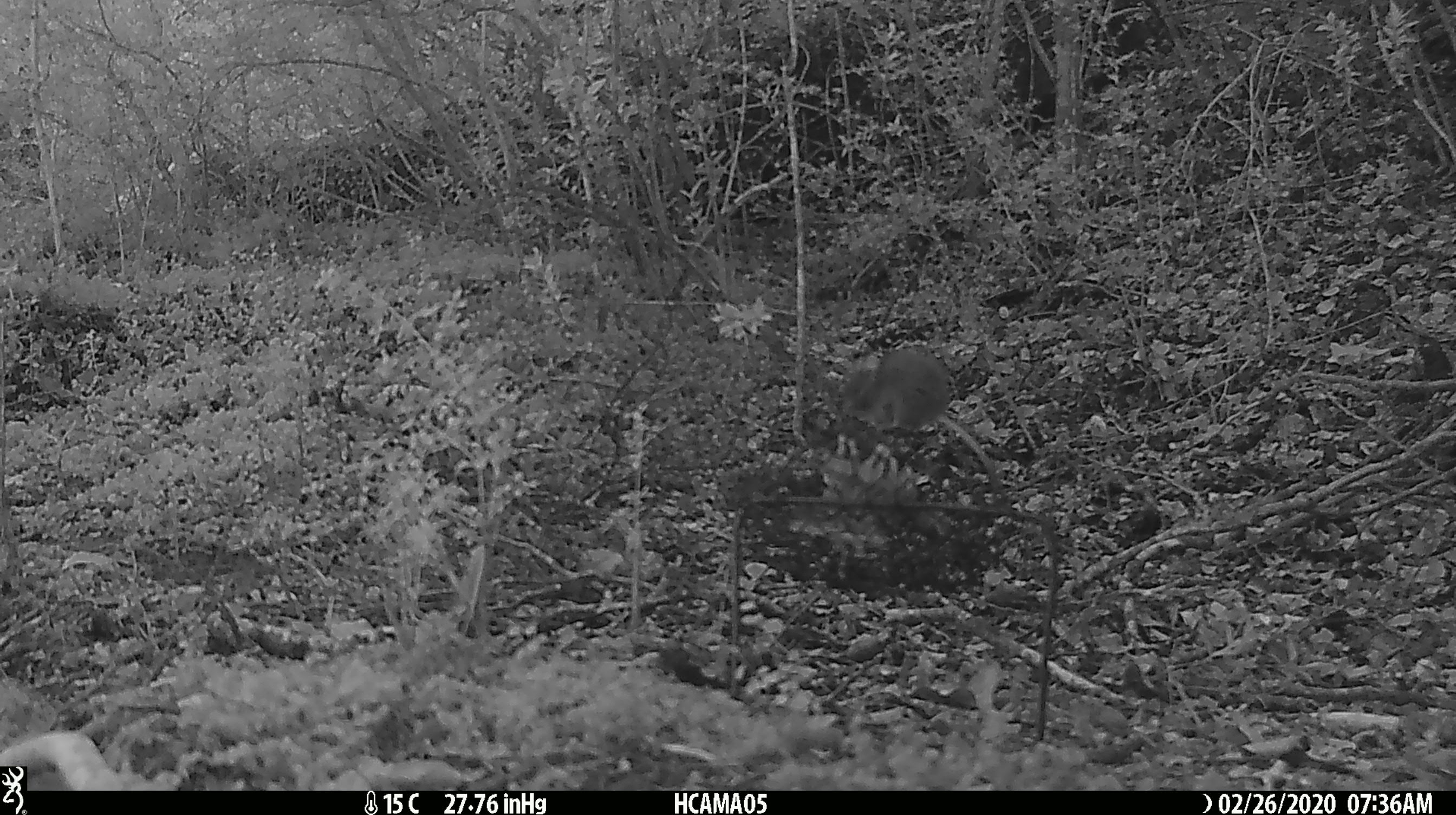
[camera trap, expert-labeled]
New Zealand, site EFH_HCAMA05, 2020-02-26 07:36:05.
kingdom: Animalia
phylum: Chordata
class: Mammalia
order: Rodentia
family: Muridae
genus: Mus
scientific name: Mus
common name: mouse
Mouse (Mus).